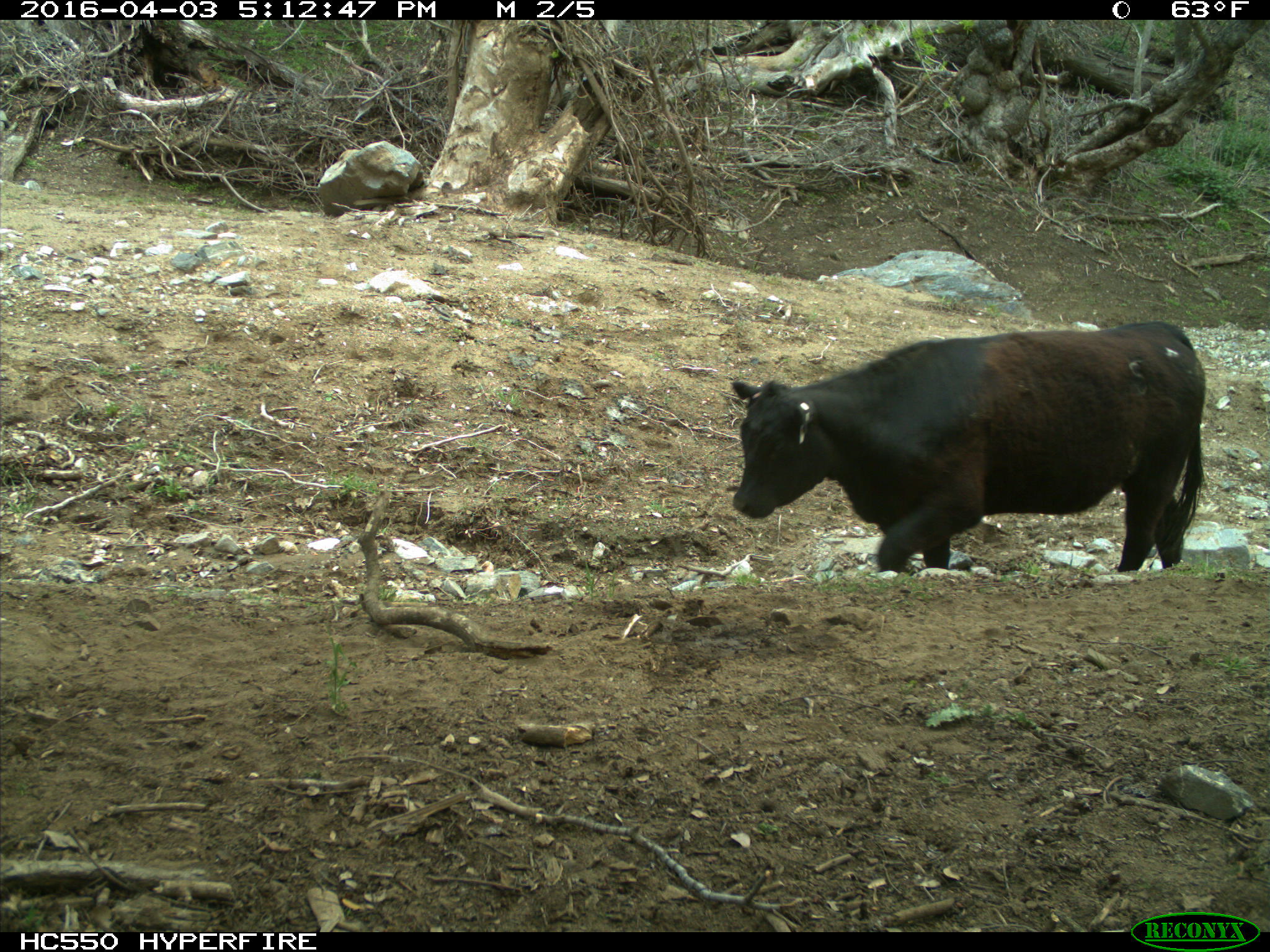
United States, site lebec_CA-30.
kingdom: Animalia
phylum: Chordata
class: Mammalia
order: Artiodactyla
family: Bovidae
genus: Bos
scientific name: Bos taurus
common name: domestic cow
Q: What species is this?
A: Bos taurus (domestic cow).